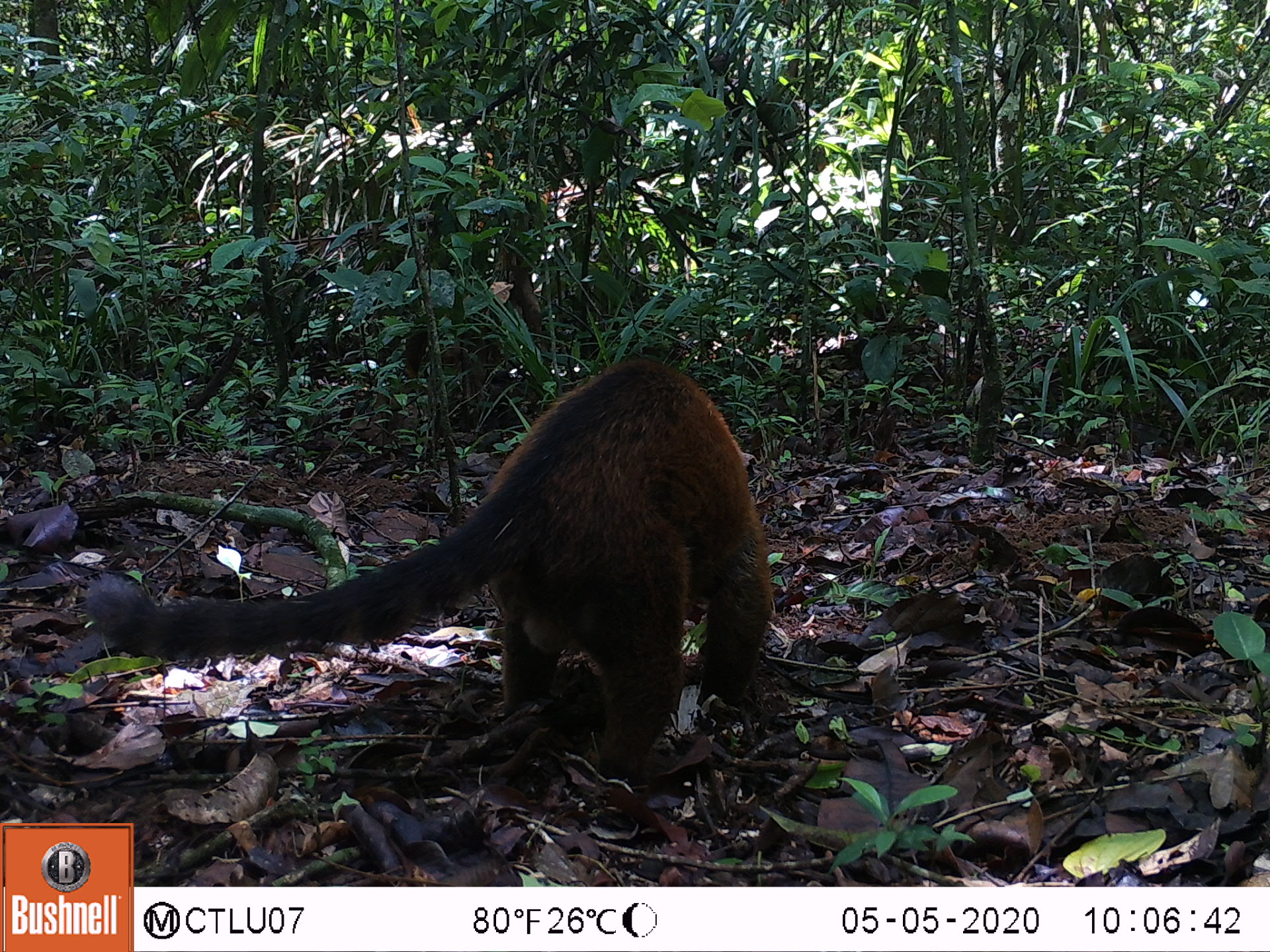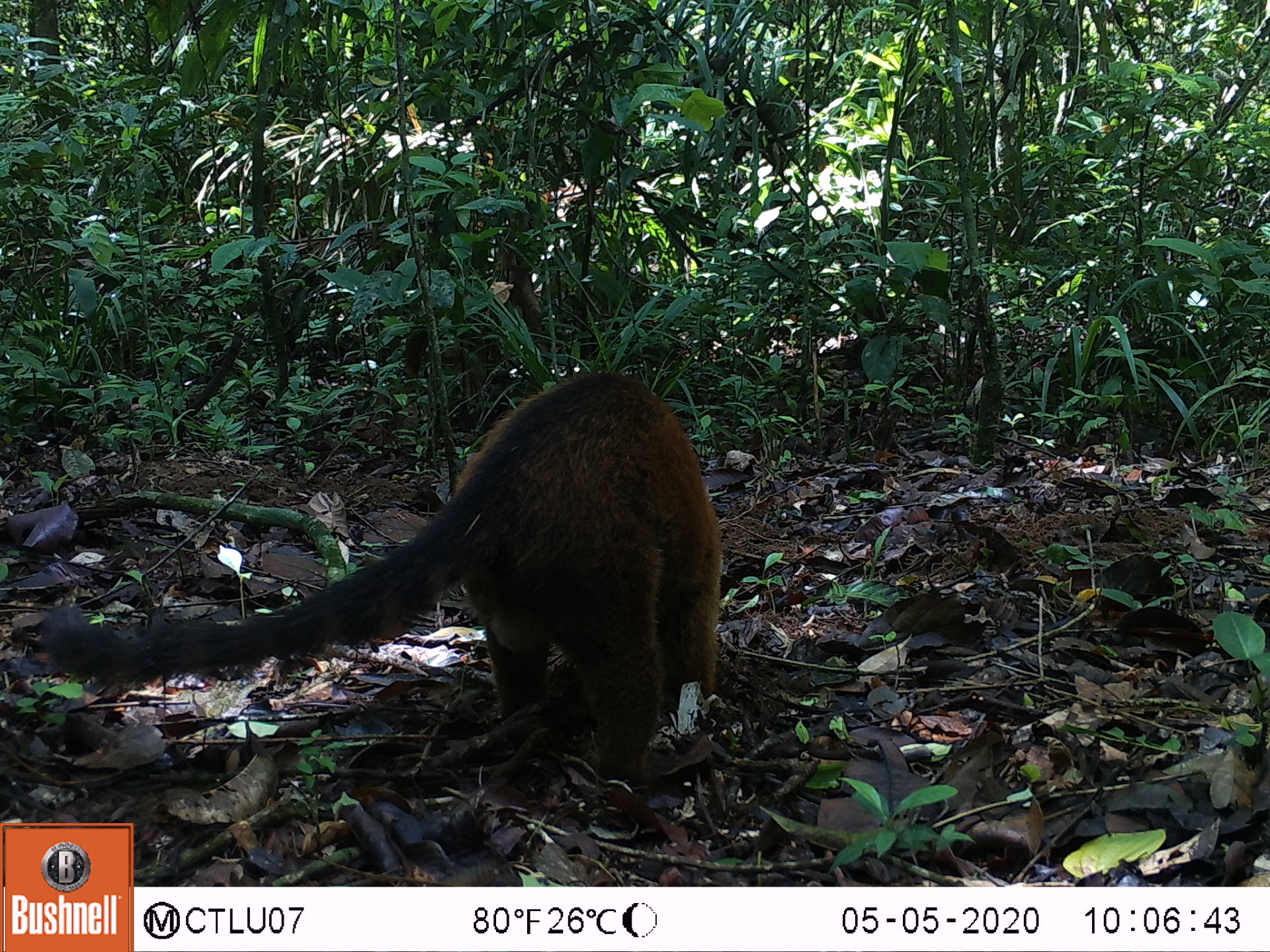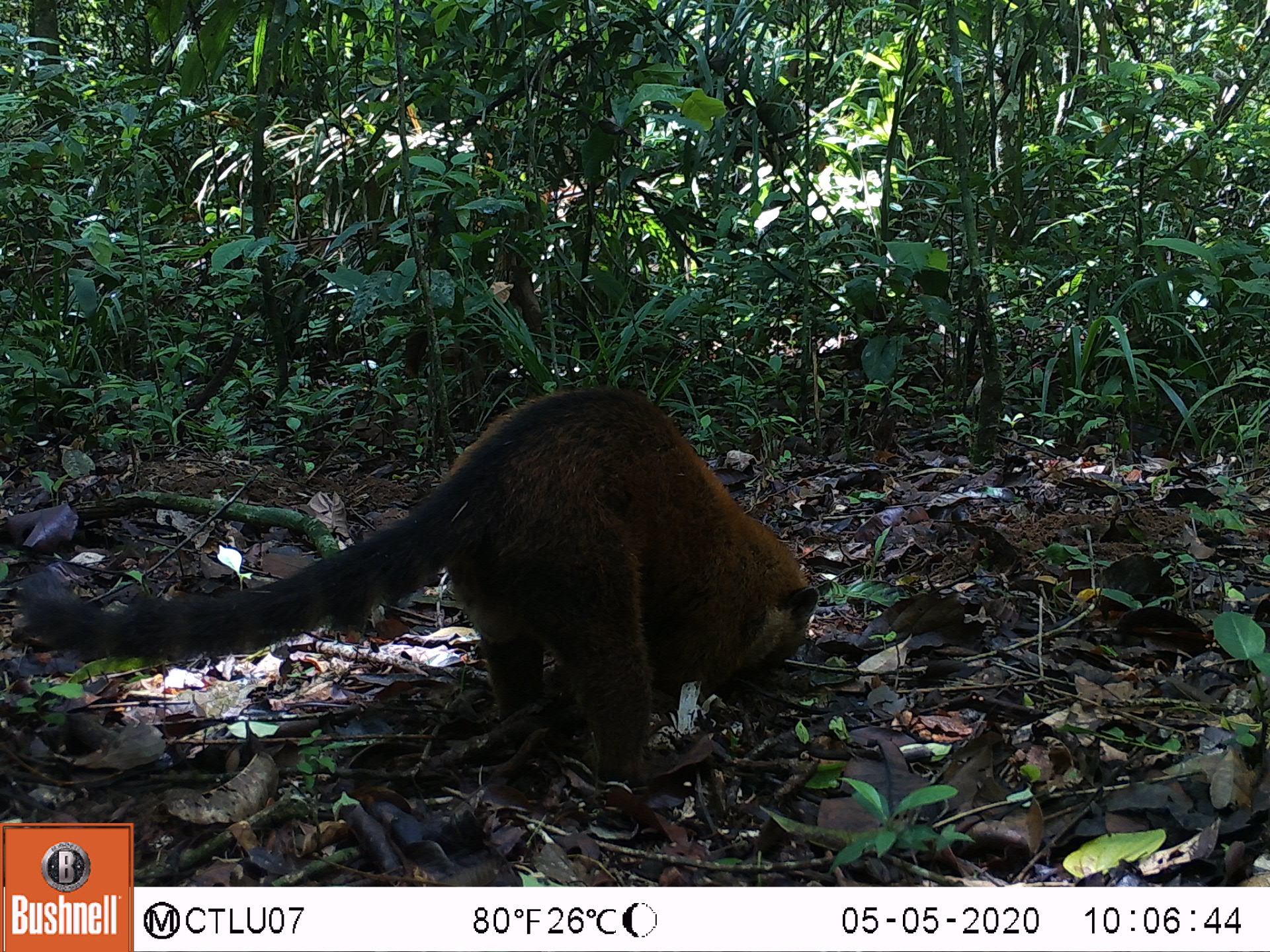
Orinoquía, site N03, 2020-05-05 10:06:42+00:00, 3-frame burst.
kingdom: Animalia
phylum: Chordata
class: Mammalia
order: Carnivora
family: Procyonidae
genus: Nasua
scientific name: Nasua nasua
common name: south american coati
South american coati (Nasua nasua).